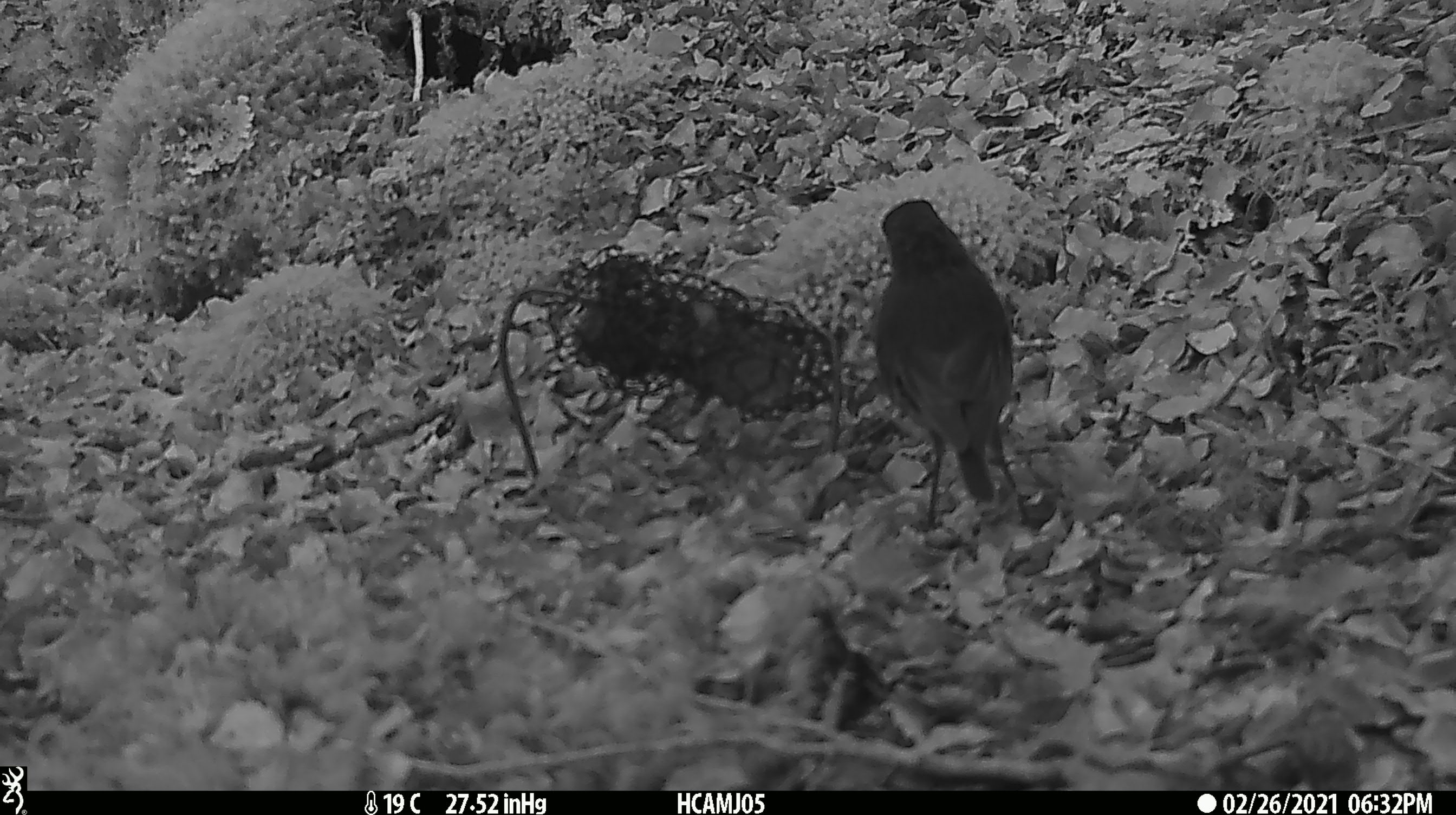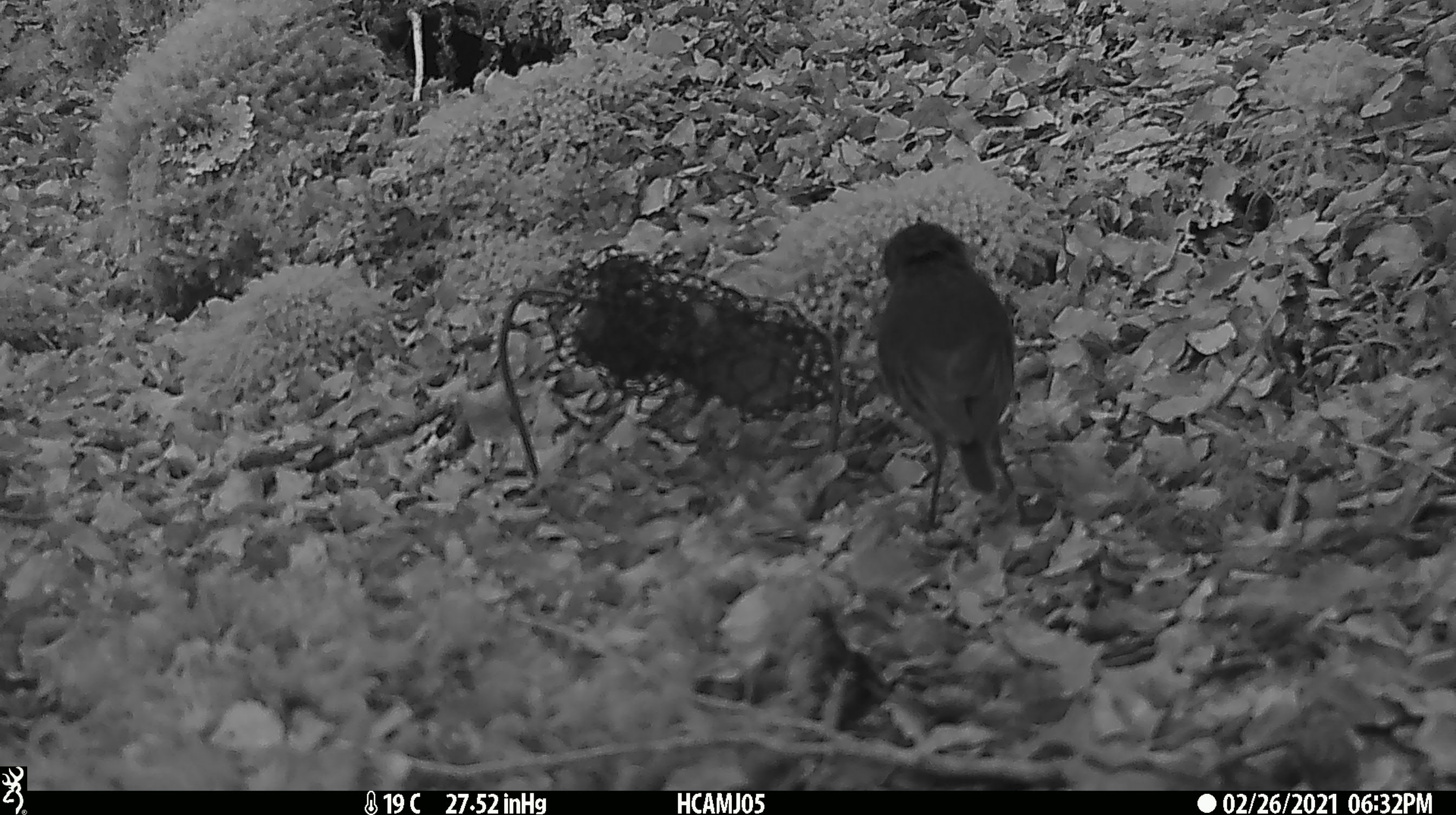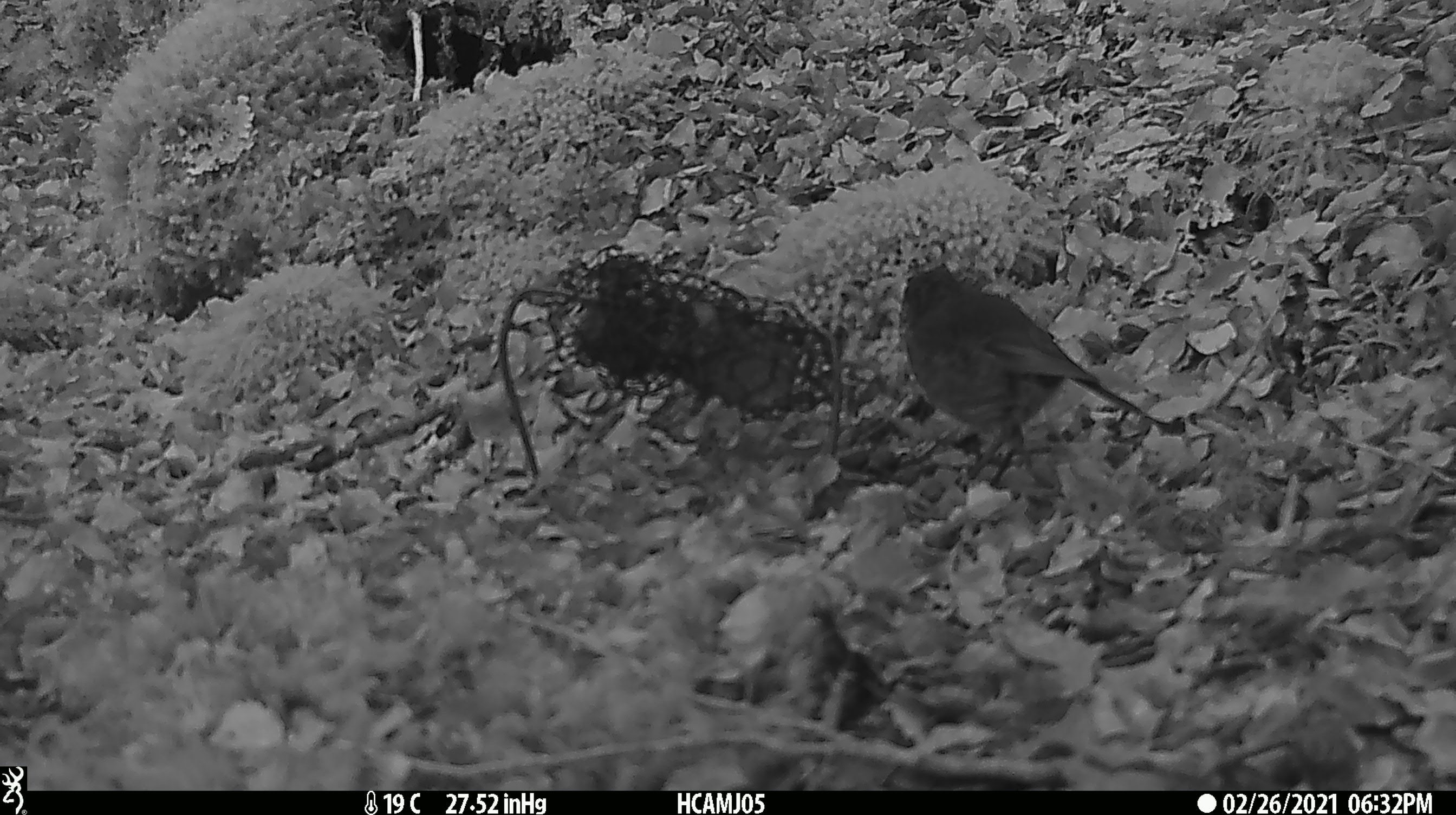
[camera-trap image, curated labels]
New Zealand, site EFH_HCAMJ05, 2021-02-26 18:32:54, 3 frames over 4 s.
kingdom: Animalia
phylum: Chordata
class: Aves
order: Passeriformes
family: Petroicidae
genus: Petroica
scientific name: Petroica australis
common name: new zealand robin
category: robin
Robin (new zealand robin) (Petroica australis).